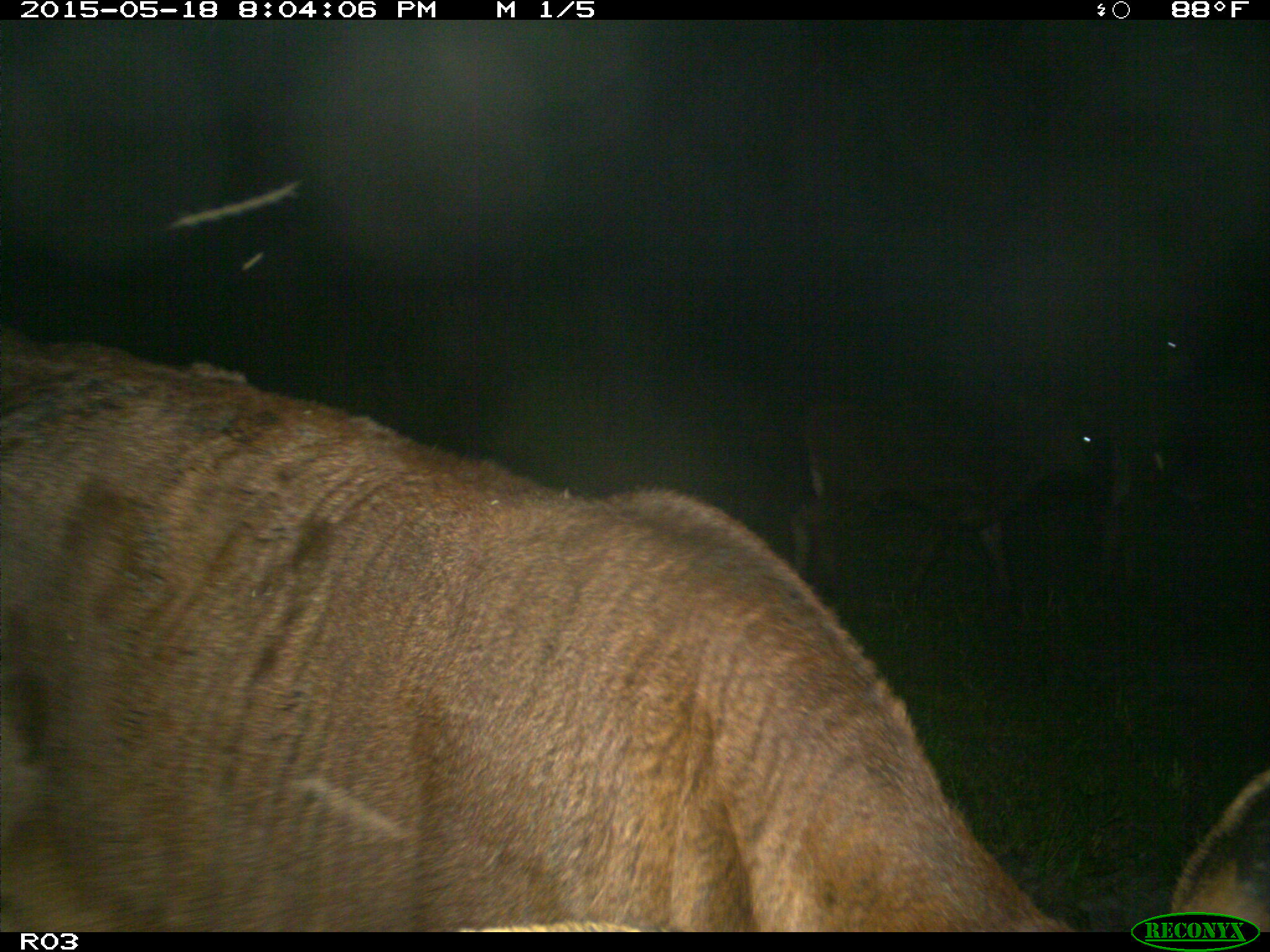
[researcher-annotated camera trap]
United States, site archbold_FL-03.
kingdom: Animalia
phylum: Chordata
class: Mammalia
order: Artiodactyla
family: Bovidae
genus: Bos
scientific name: Bos taurus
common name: domestic cow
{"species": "Bos taurus (domestic cow)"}